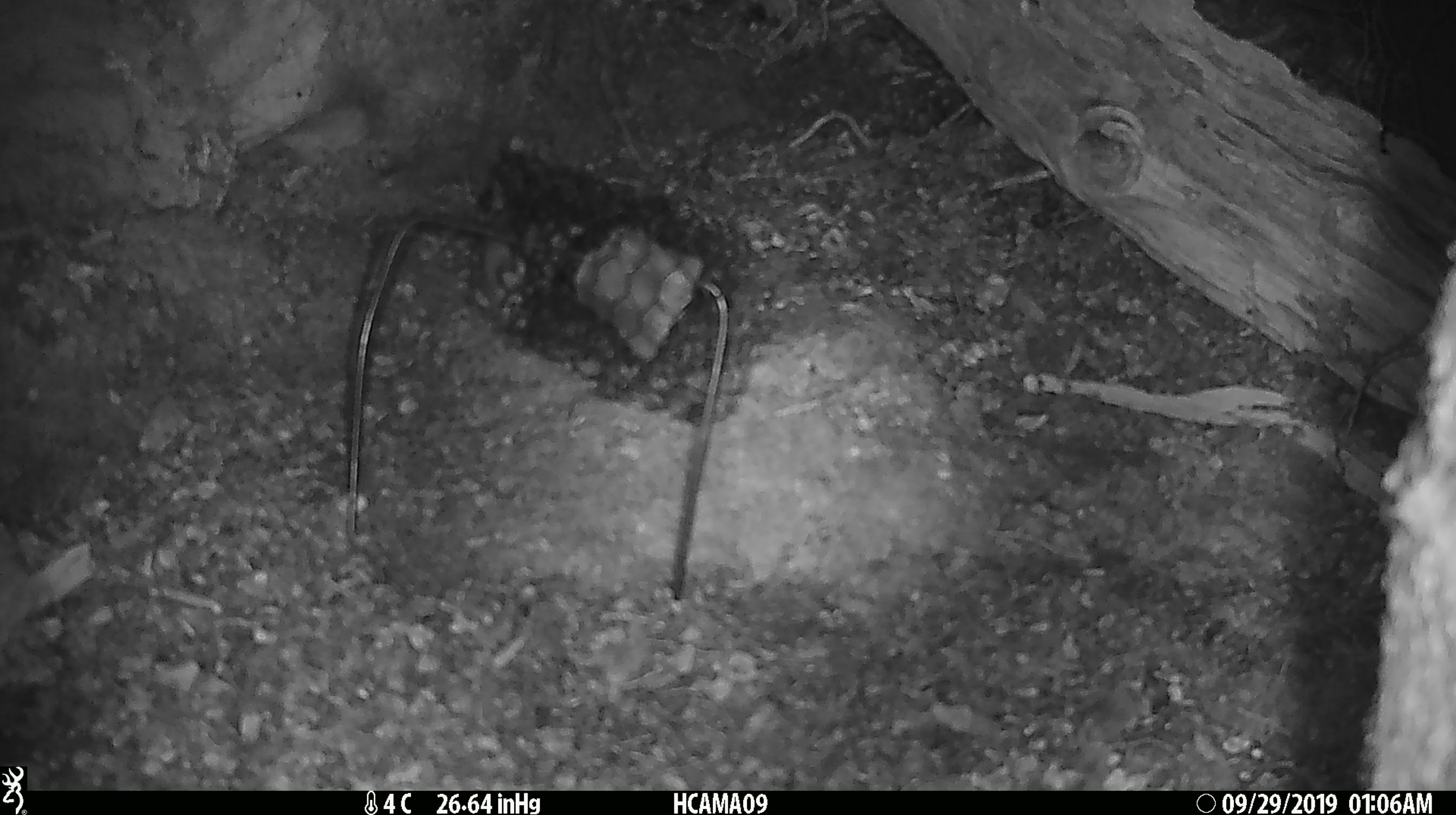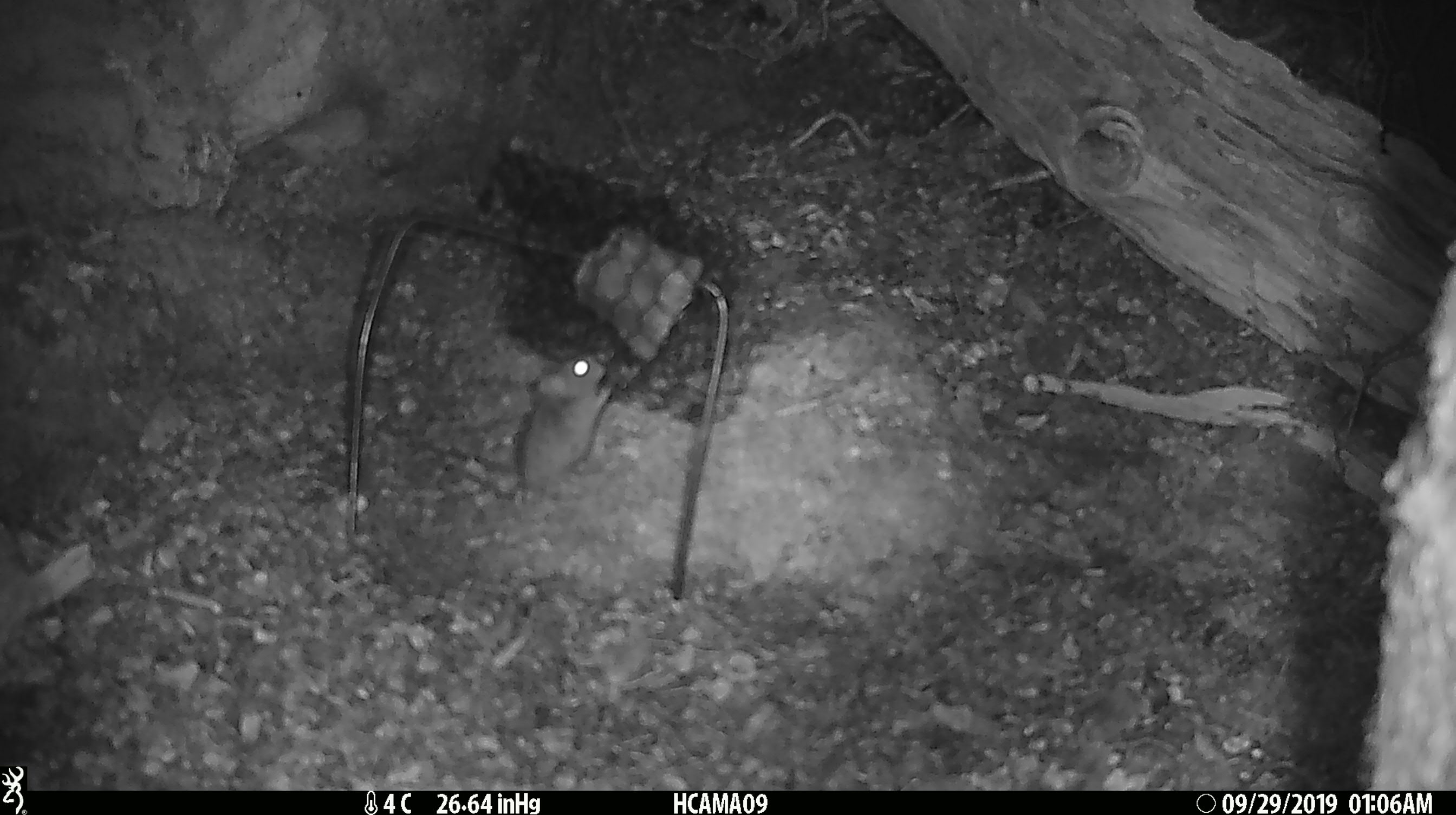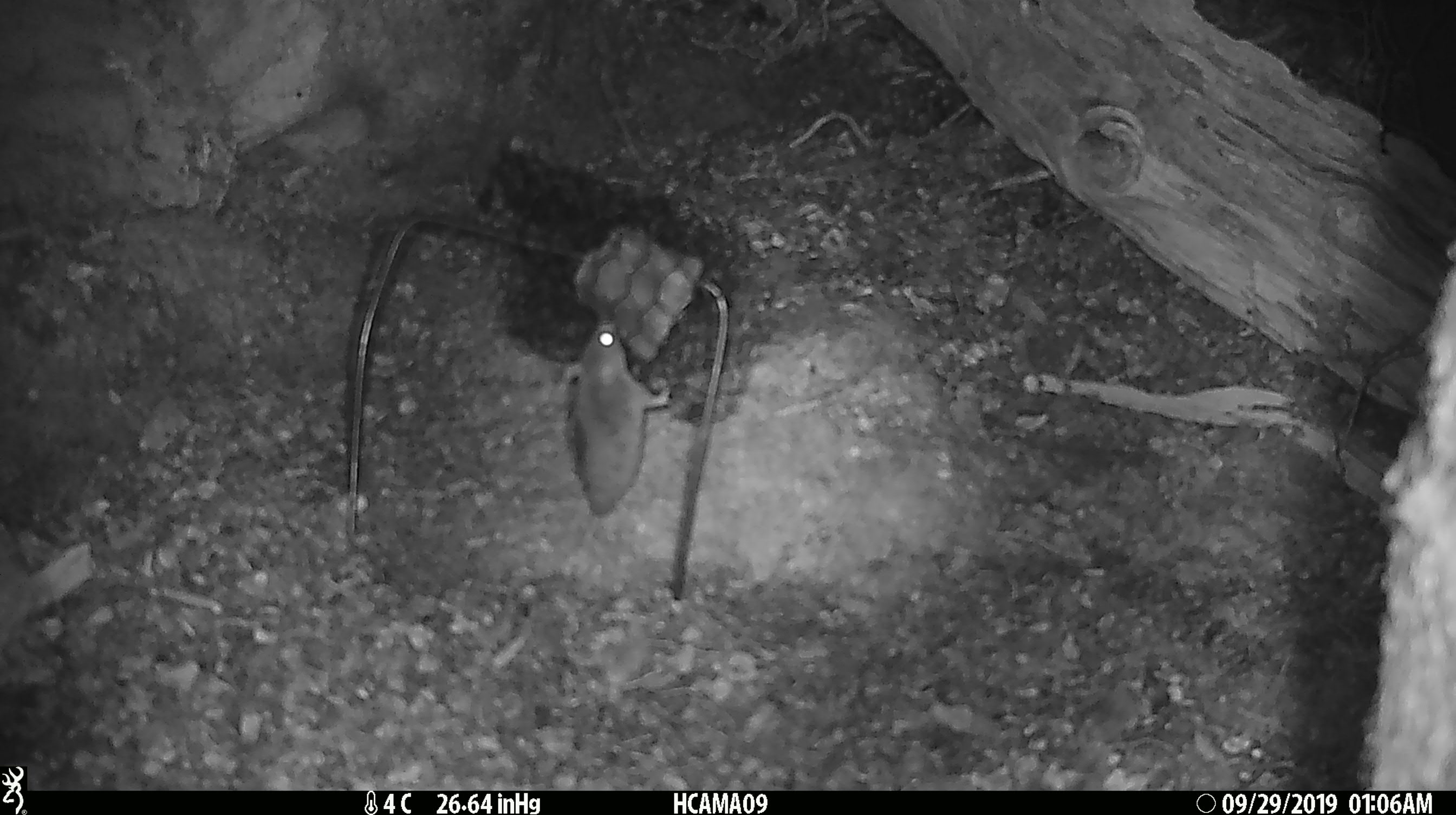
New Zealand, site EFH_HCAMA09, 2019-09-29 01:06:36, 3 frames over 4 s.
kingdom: Animalia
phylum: Chordata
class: Mammalia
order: Rodentia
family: Muridae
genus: Mus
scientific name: Mus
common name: mouse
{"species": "mouse (Mus)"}